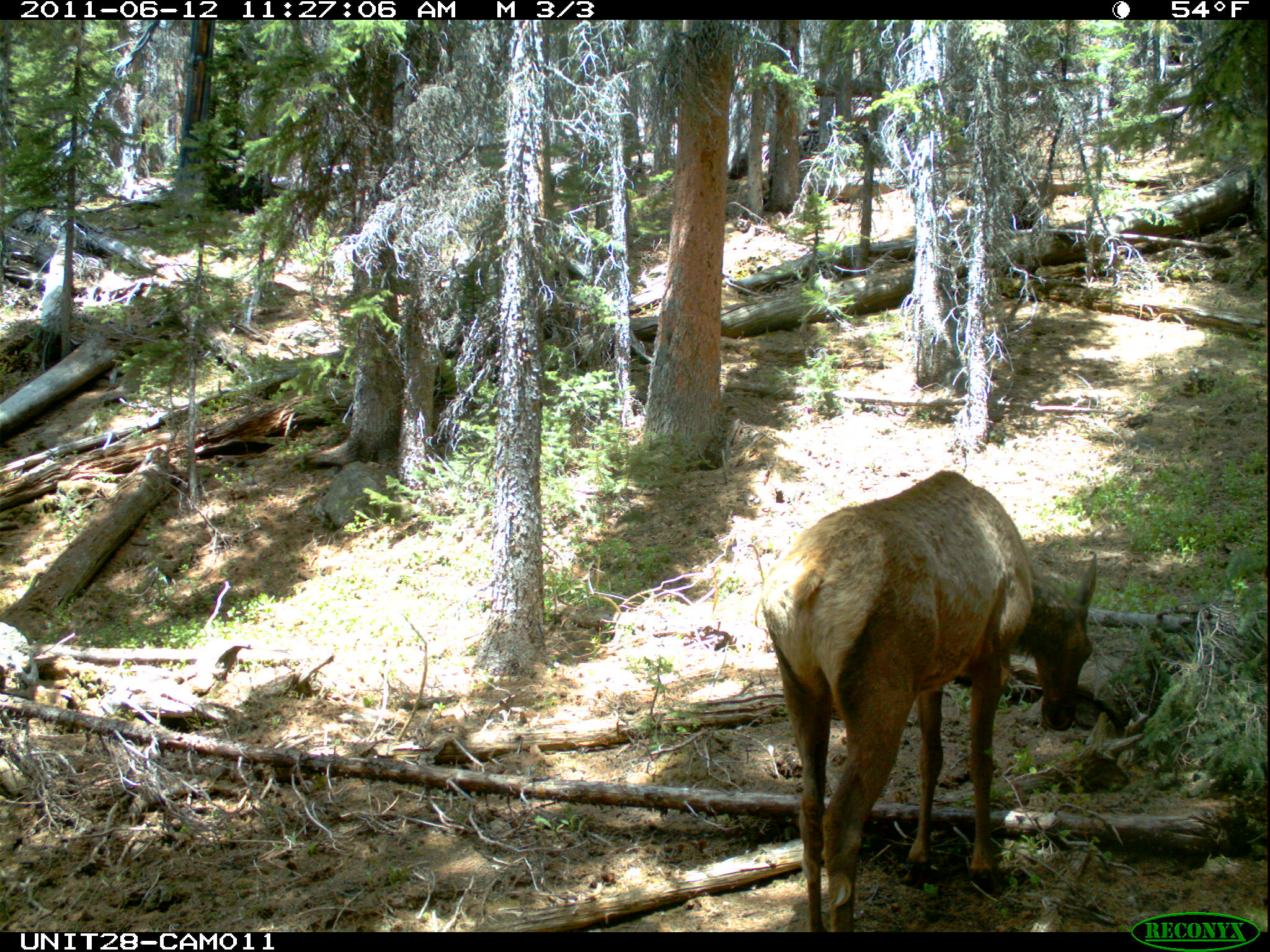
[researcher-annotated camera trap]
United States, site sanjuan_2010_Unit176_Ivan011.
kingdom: Animalia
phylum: Chordata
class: Mammalia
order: Artiodactyla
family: Cervidae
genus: Cervus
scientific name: Cervus elaphus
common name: red deer